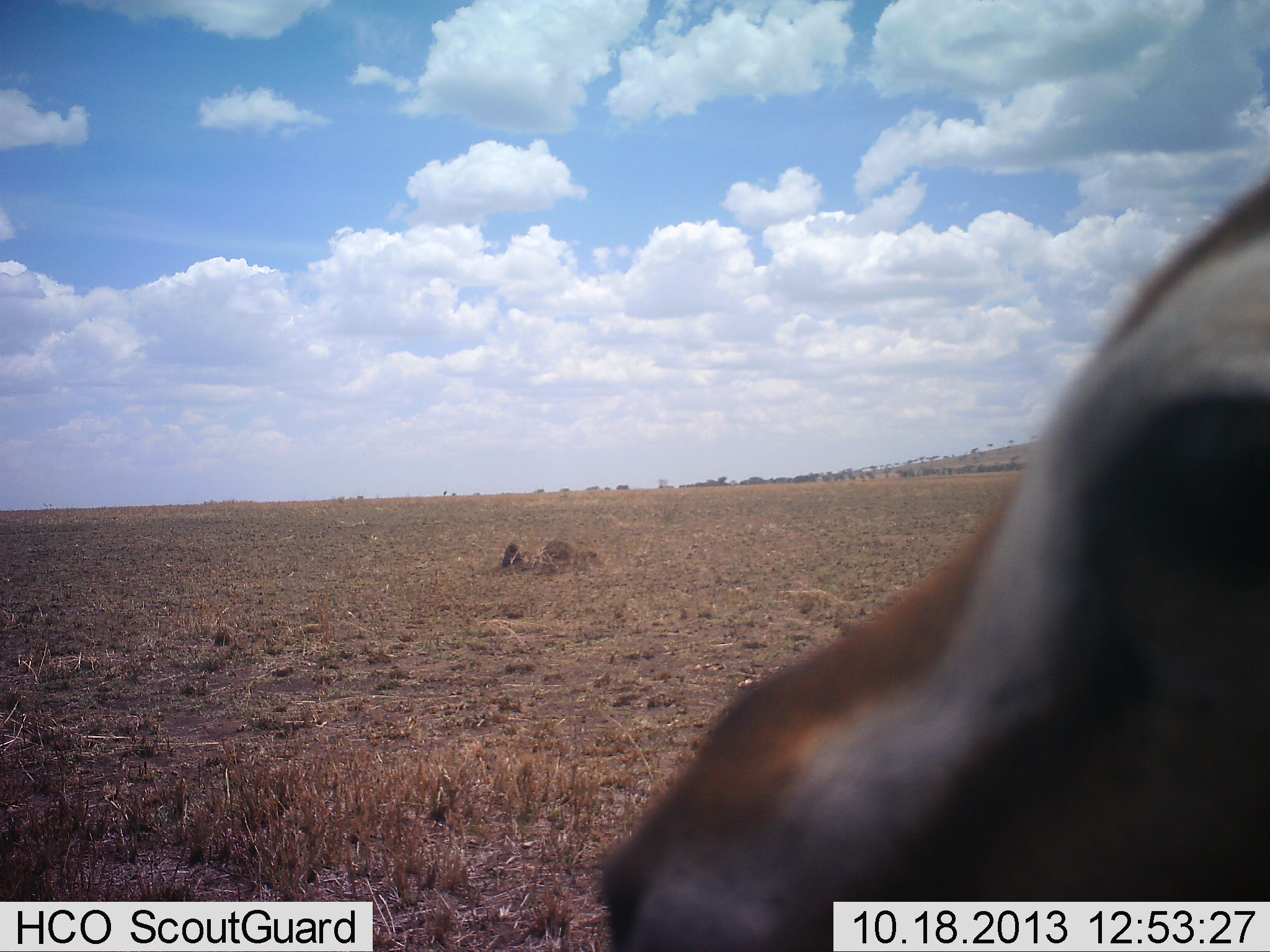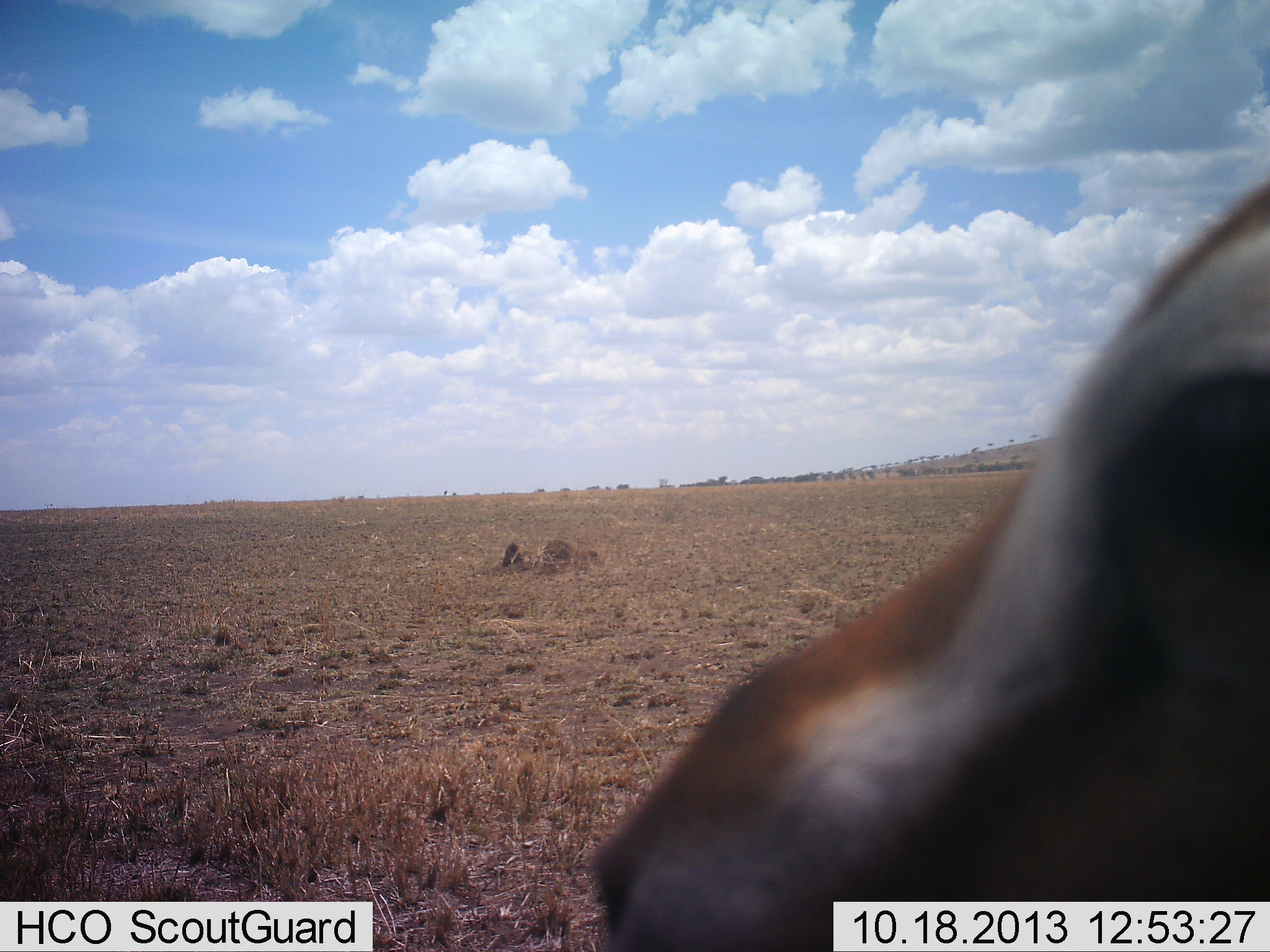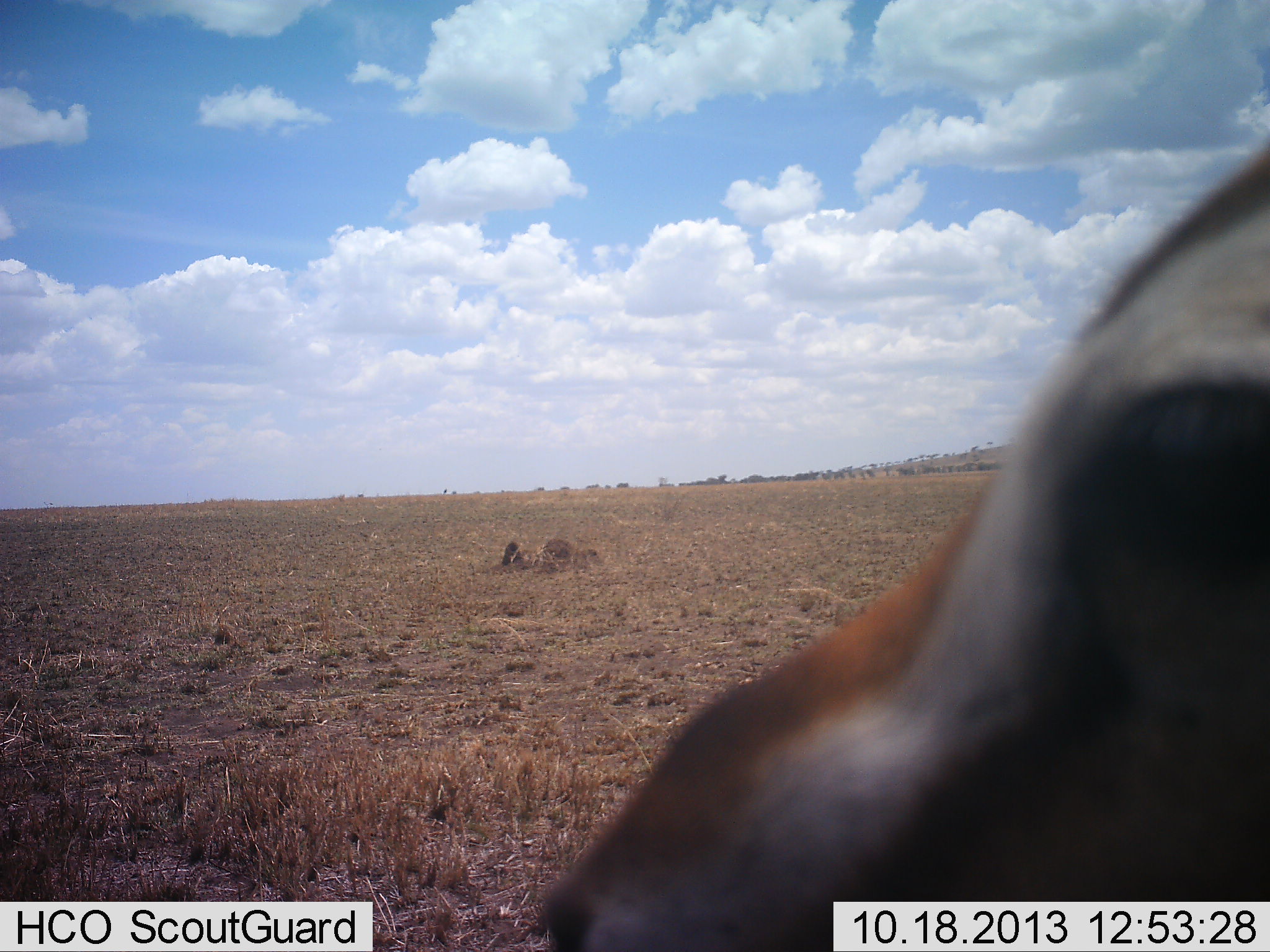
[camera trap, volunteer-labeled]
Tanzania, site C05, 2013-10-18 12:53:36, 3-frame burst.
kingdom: Animalia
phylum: Chordata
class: Mammalia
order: Artiodactyla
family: Bovidae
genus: Eudorcas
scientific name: Eudorcas thomsonii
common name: thomson's gazelle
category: gazellethomsons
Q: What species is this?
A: Gazellethomsons (thomson's gazelle) (Eudorcas thomsonii).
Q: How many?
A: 1.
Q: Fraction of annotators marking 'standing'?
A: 100%.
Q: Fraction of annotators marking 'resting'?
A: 0%.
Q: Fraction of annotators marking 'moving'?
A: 0%.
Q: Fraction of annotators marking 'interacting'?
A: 0%.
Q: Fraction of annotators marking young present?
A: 0%.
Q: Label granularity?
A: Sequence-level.